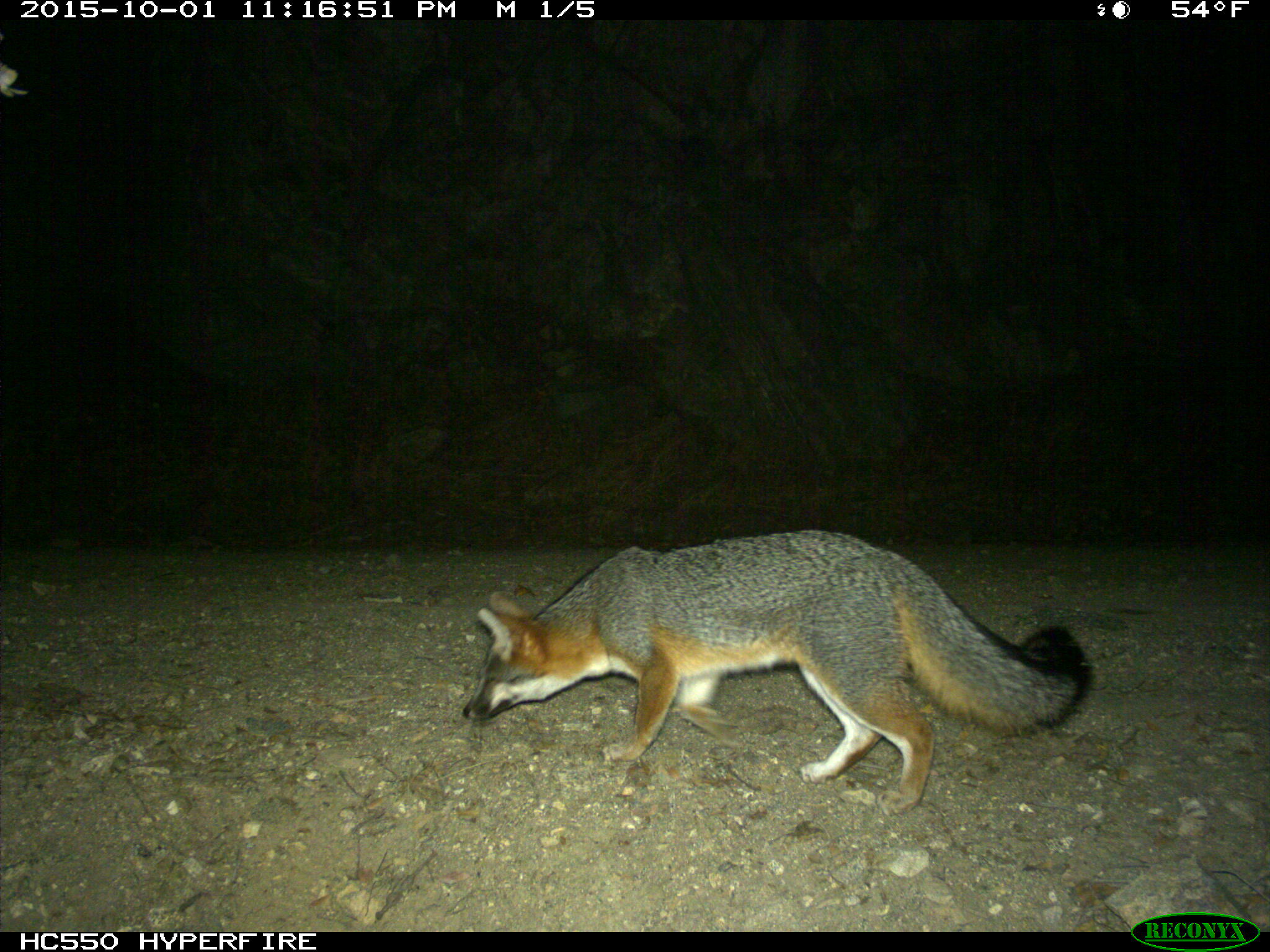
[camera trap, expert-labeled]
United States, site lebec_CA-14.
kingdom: Animalia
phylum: Chordata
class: Mammalia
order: Carnivora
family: Canidae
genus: Urocyon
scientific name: Urocyon cinereoargenteus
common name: gray fox